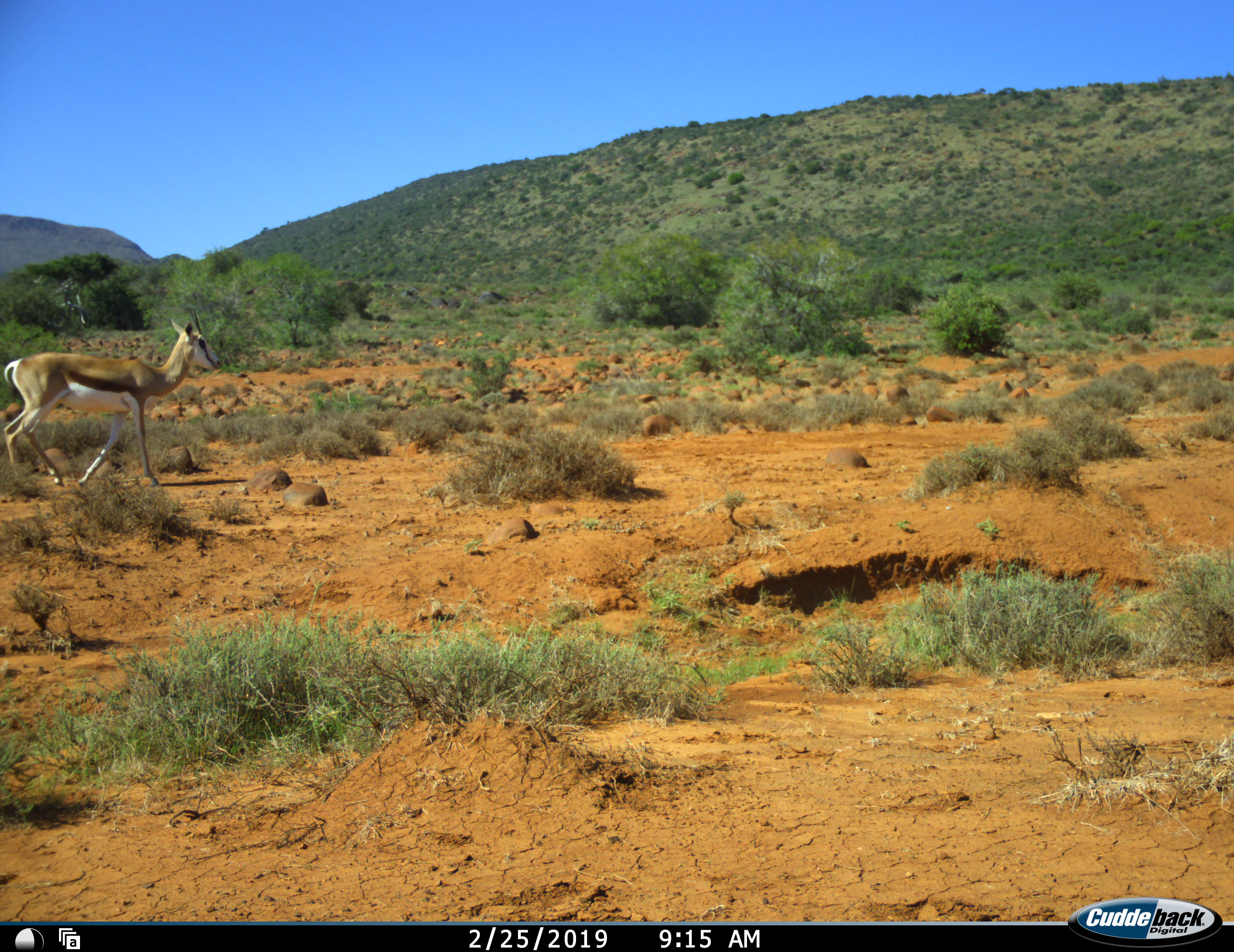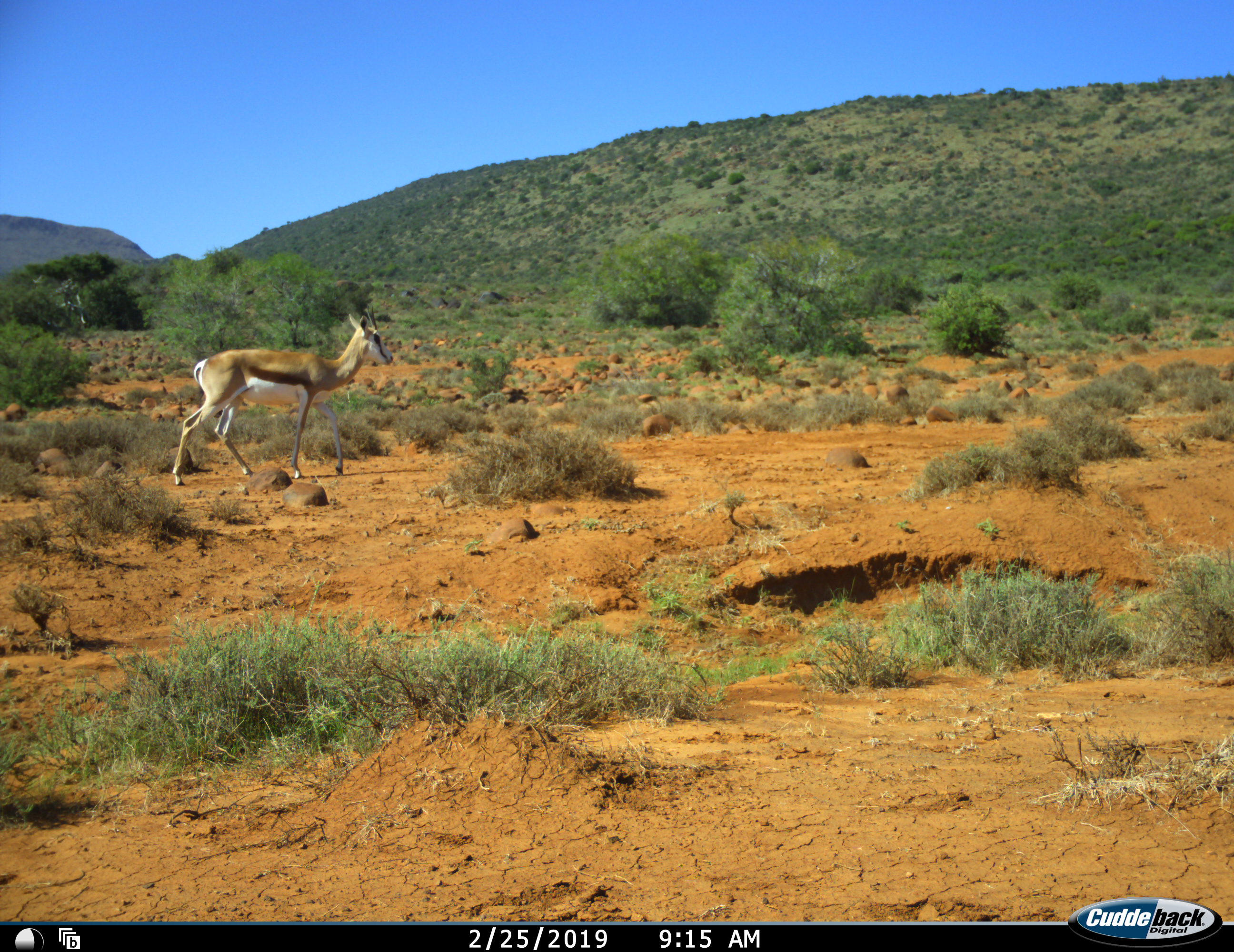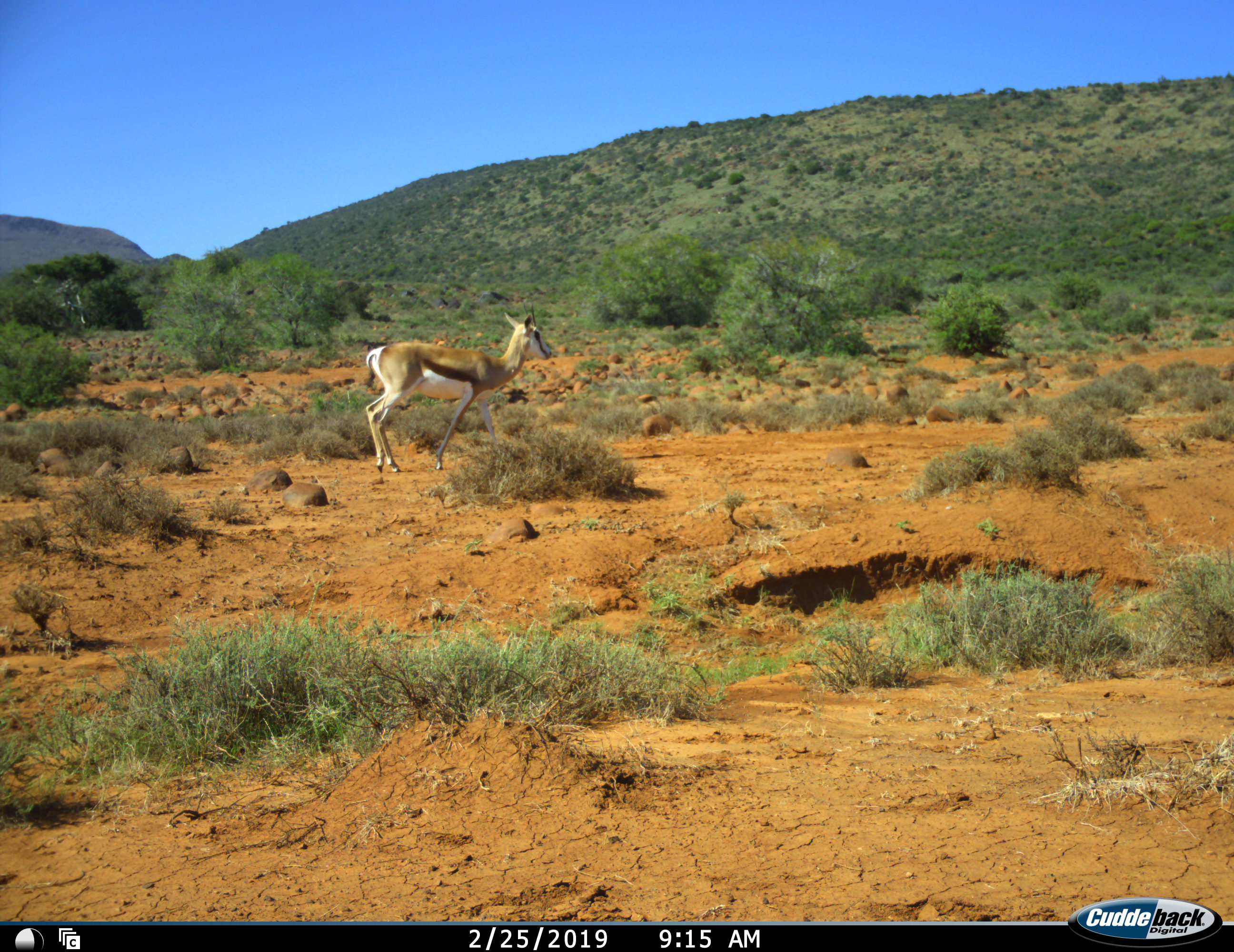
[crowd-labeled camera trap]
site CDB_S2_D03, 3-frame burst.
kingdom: Animalia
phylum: Chordata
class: Mammalia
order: Artiodactyla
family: Bovidae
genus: Antidorcas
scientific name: Antidorcas marsupialis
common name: springbok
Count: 1.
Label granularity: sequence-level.